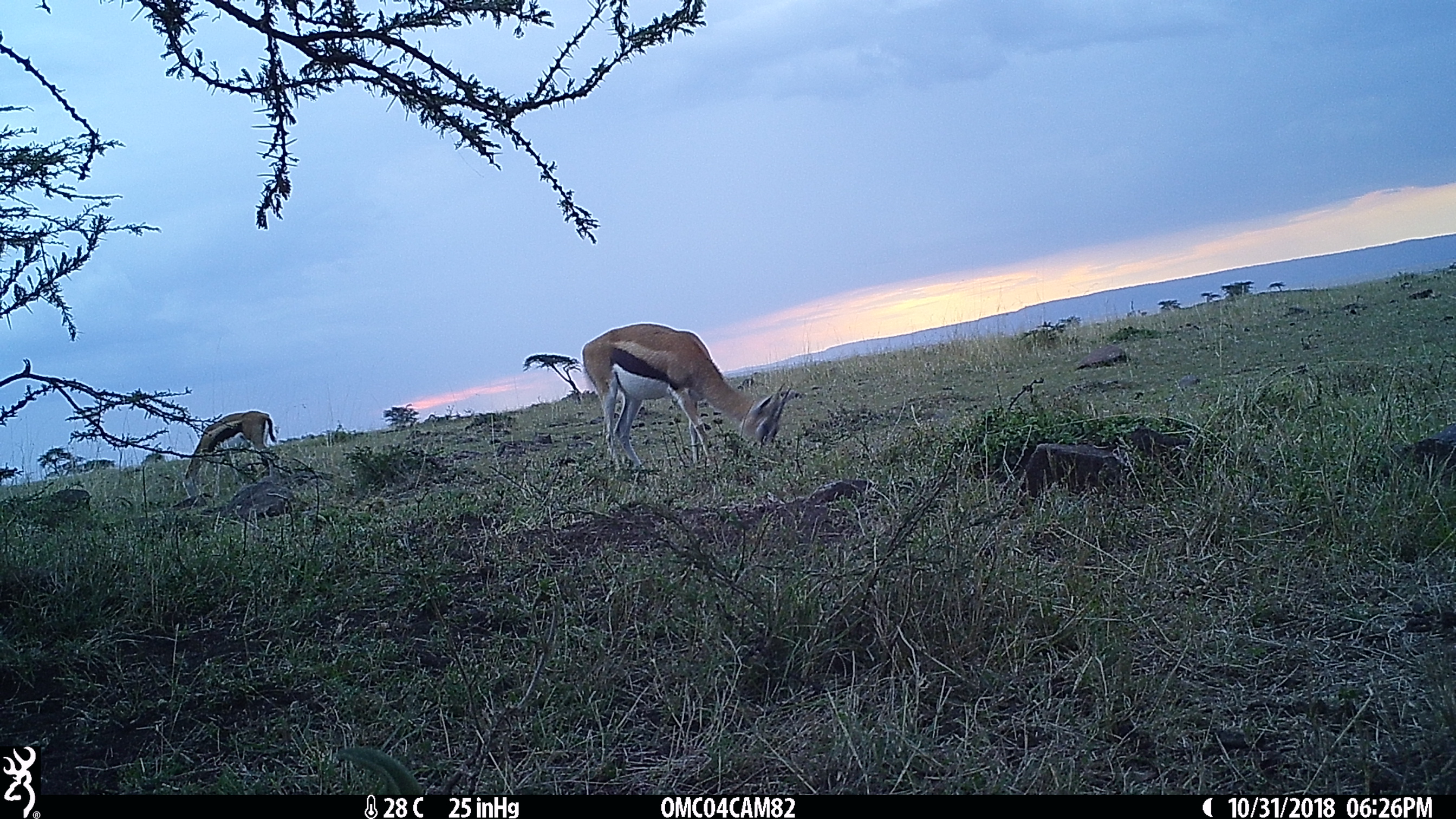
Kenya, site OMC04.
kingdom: Animalia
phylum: Chordata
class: Mammalia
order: Artiodactyla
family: Bovidae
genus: Eudorcas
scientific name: Eudorcas thomsonii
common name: thomon's gazelle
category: gazelle thomsons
Gazelle thomsons (thomon's gazelle) (Eudorcas thomsonii).